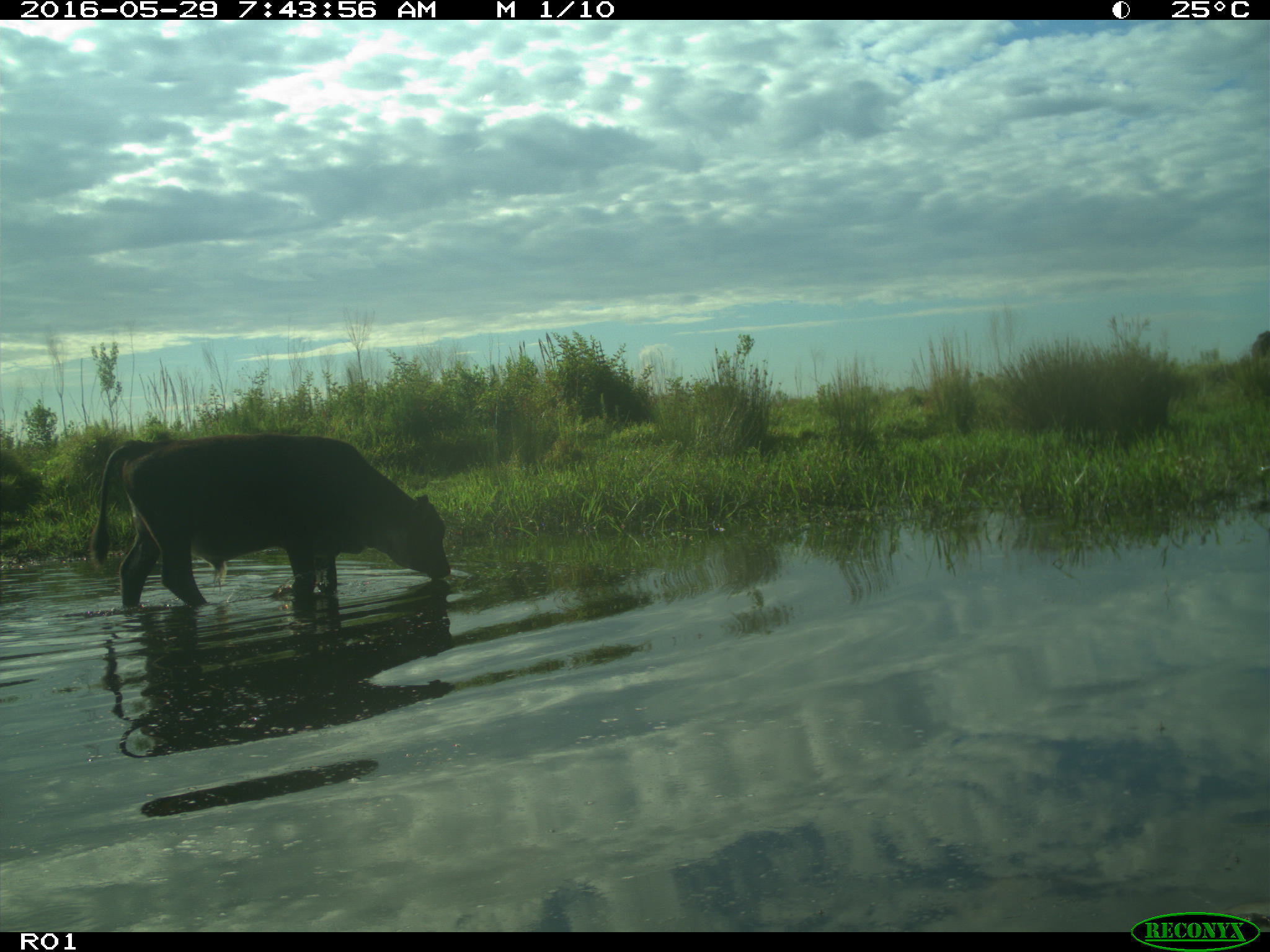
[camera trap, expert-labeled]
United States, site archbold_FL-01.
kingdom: Animalia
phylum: Chordata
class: Mammalia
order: Artiodactyla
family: Bovidae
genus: Bos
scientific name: Bos taurus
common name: domestic cow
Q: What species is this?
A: Bos taurus (domestic cow).